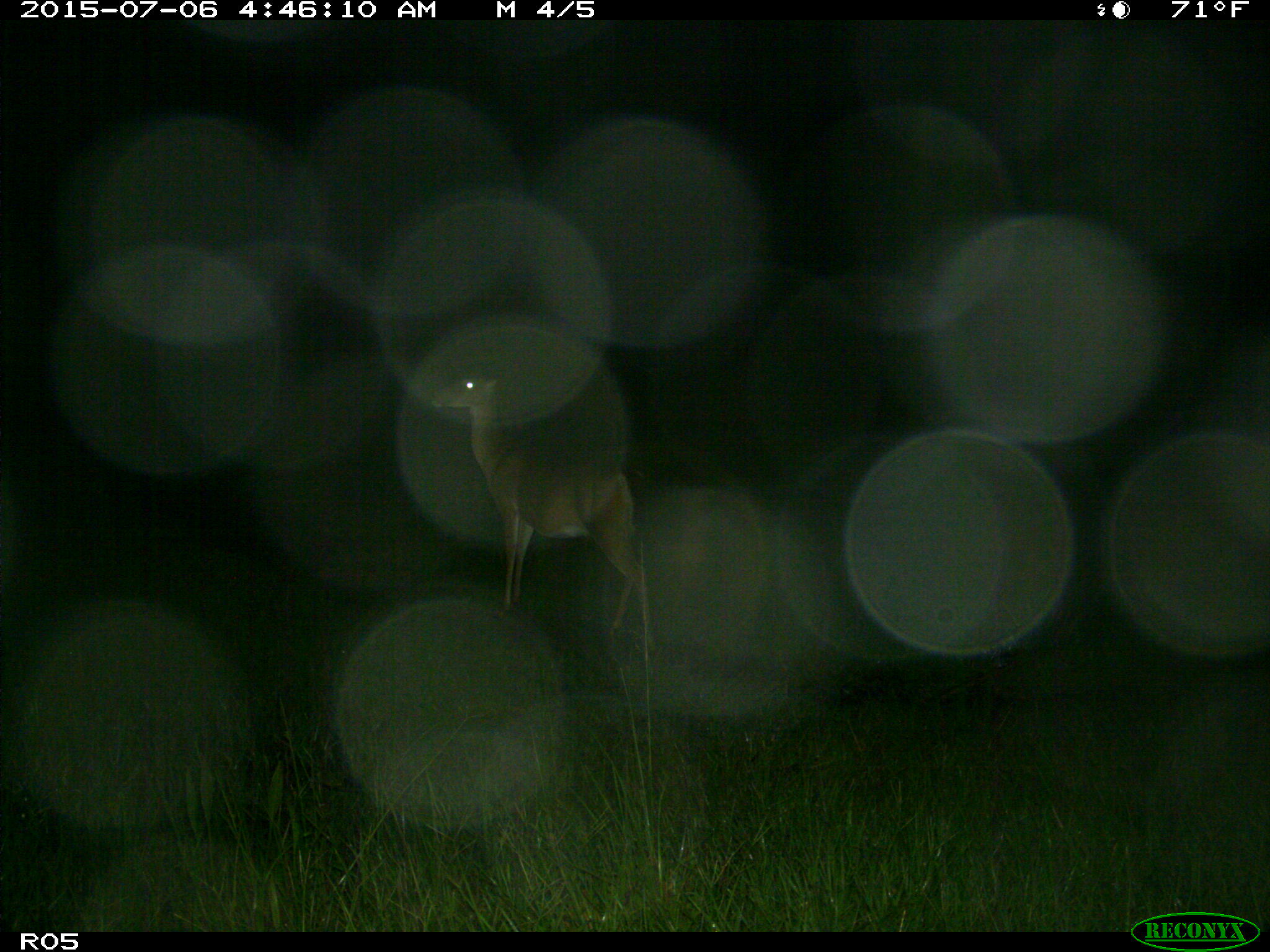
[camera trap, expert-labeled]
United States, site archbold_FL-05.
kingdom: Animalia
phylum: Chordata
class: Mammalia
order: Artiodactyla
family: Cervidae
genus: Odocoileus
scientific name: Odocoileus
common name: deer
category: unidentified deer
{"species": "unidentified deer (deer) (Odocoileus)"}